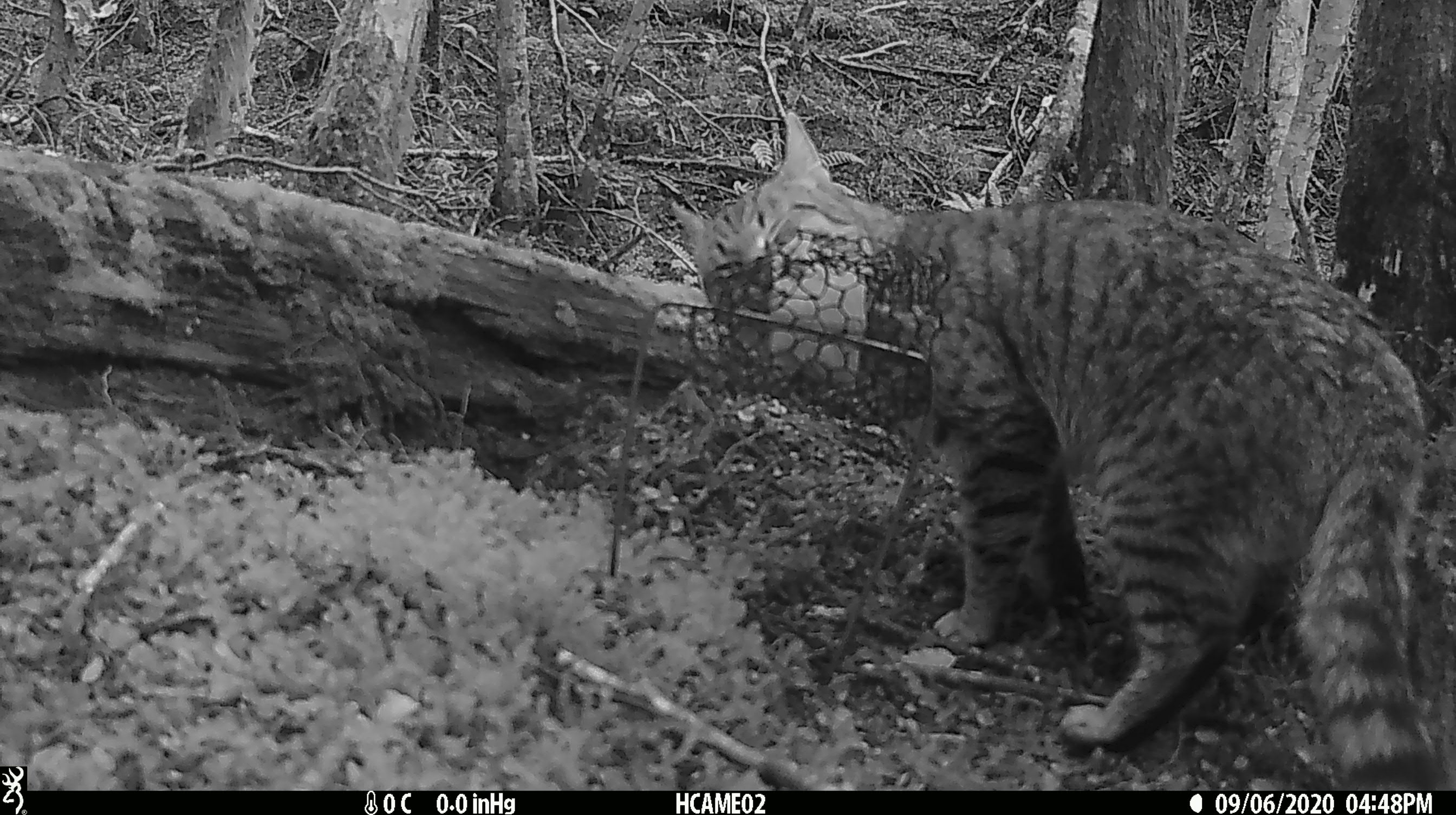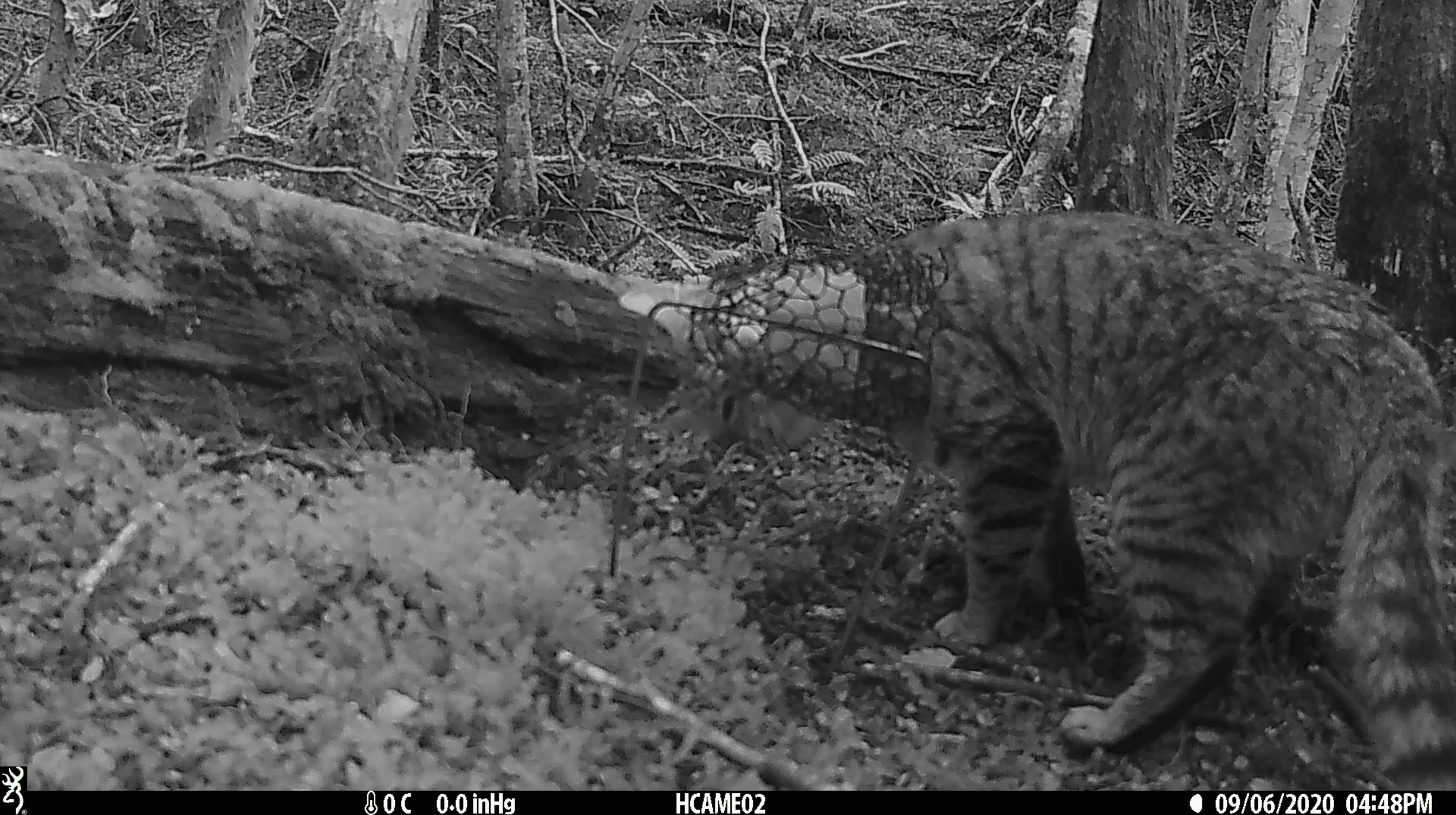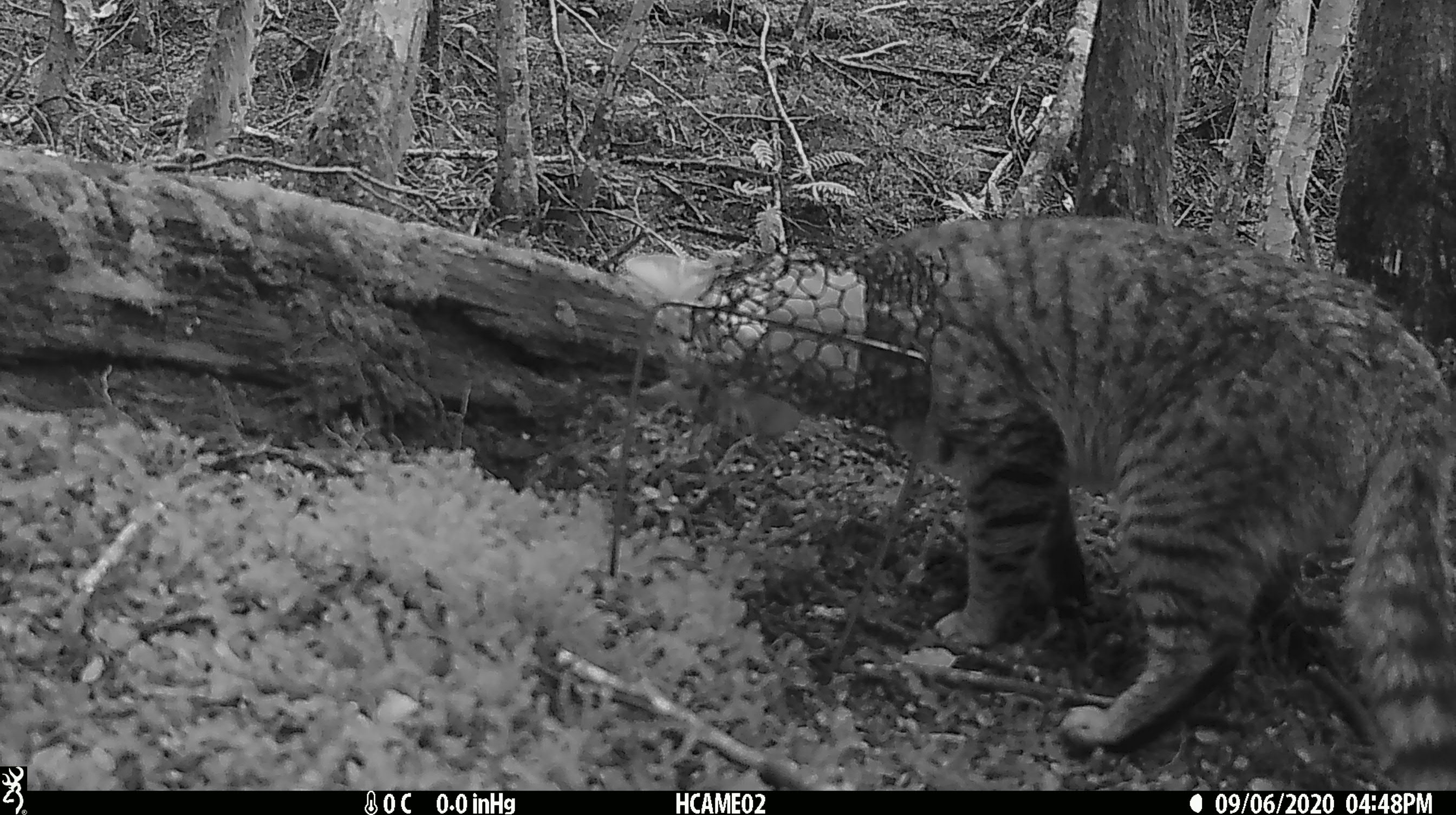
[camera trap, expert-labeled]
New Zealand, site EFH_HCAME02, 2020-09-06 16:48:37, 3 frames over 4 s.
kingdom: Animalia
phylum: Chordata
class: Mammalia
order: Carnivora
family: Felidae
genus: Felis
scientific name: Felis catus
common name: domestic cat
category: cat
Cat (domestic cat) (Felis catus).